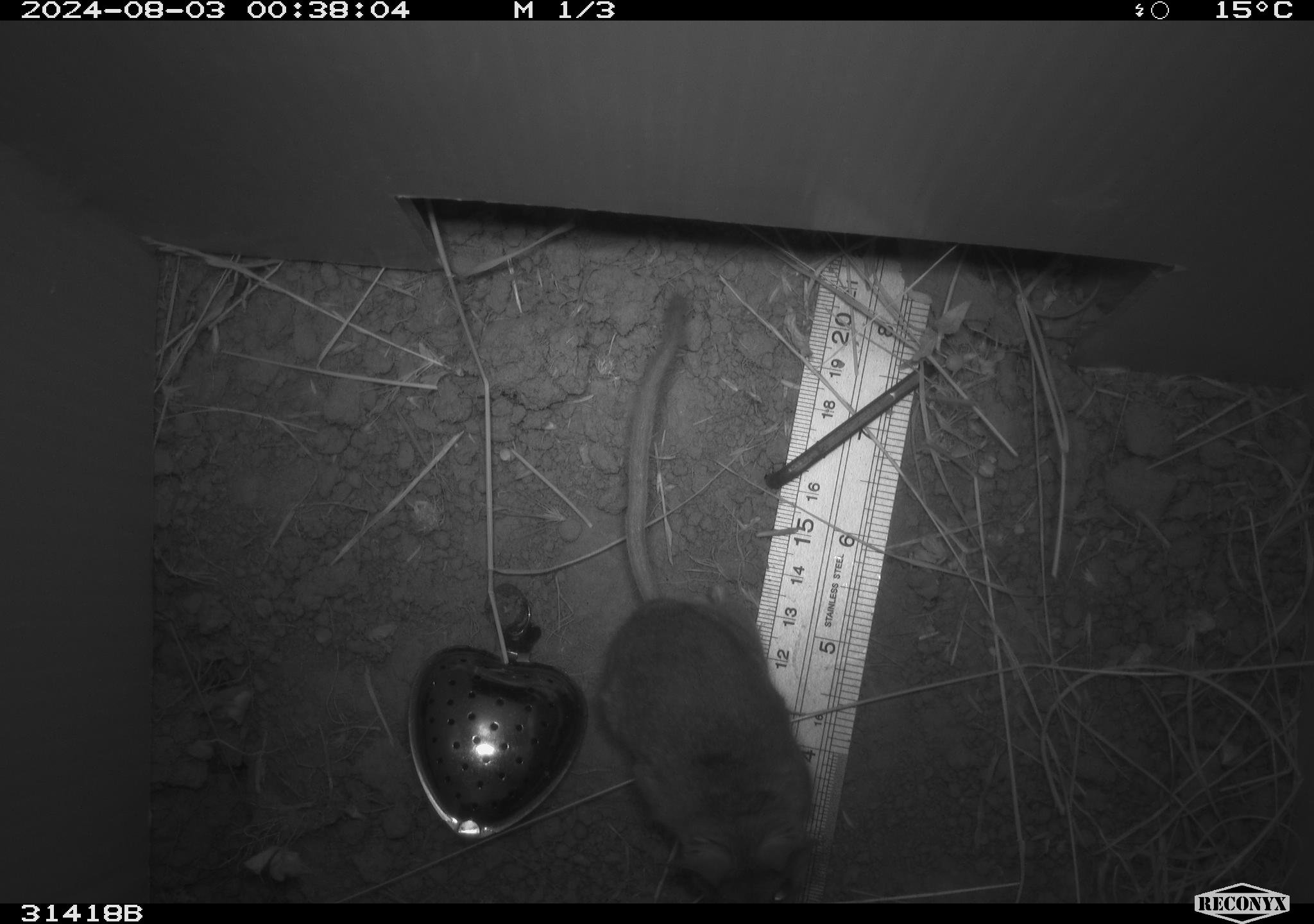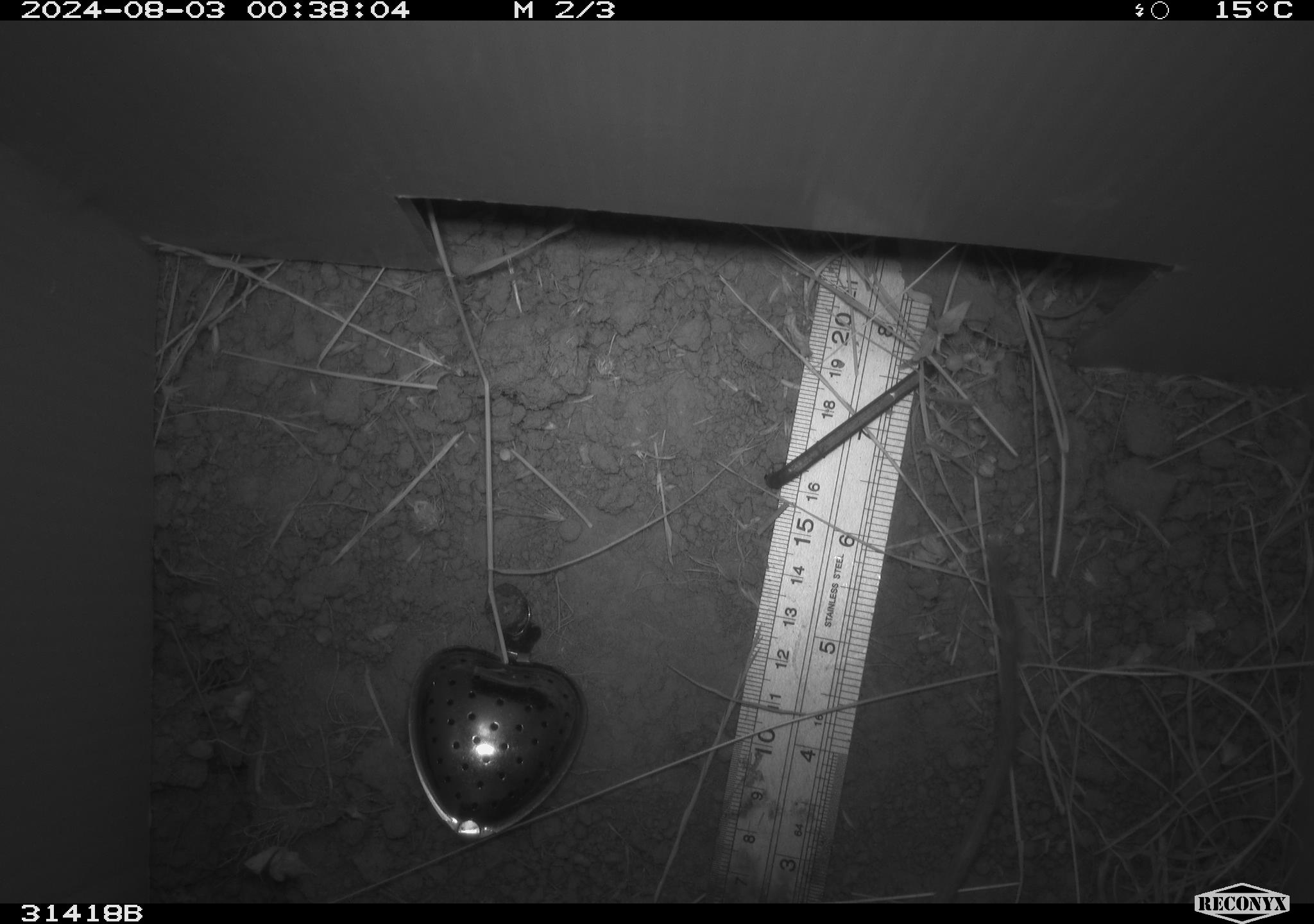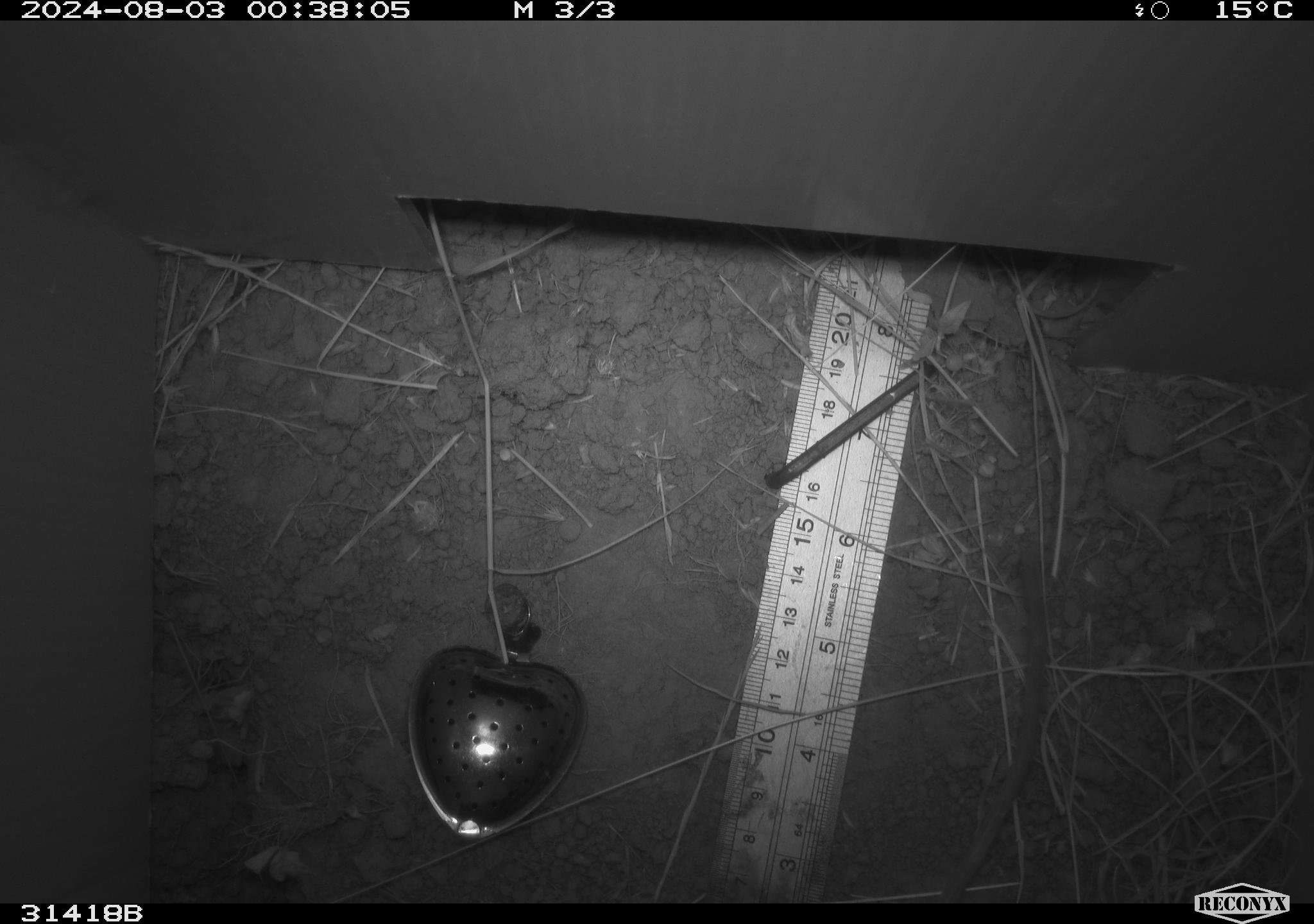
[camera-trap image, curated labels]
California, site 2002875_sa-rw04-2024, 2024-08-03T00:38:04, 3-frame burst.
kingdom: Animalia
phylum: Chordata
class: Mammalia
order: Rodentia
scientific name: Rodentia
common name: rodent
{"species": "rodent (Rodentia)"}